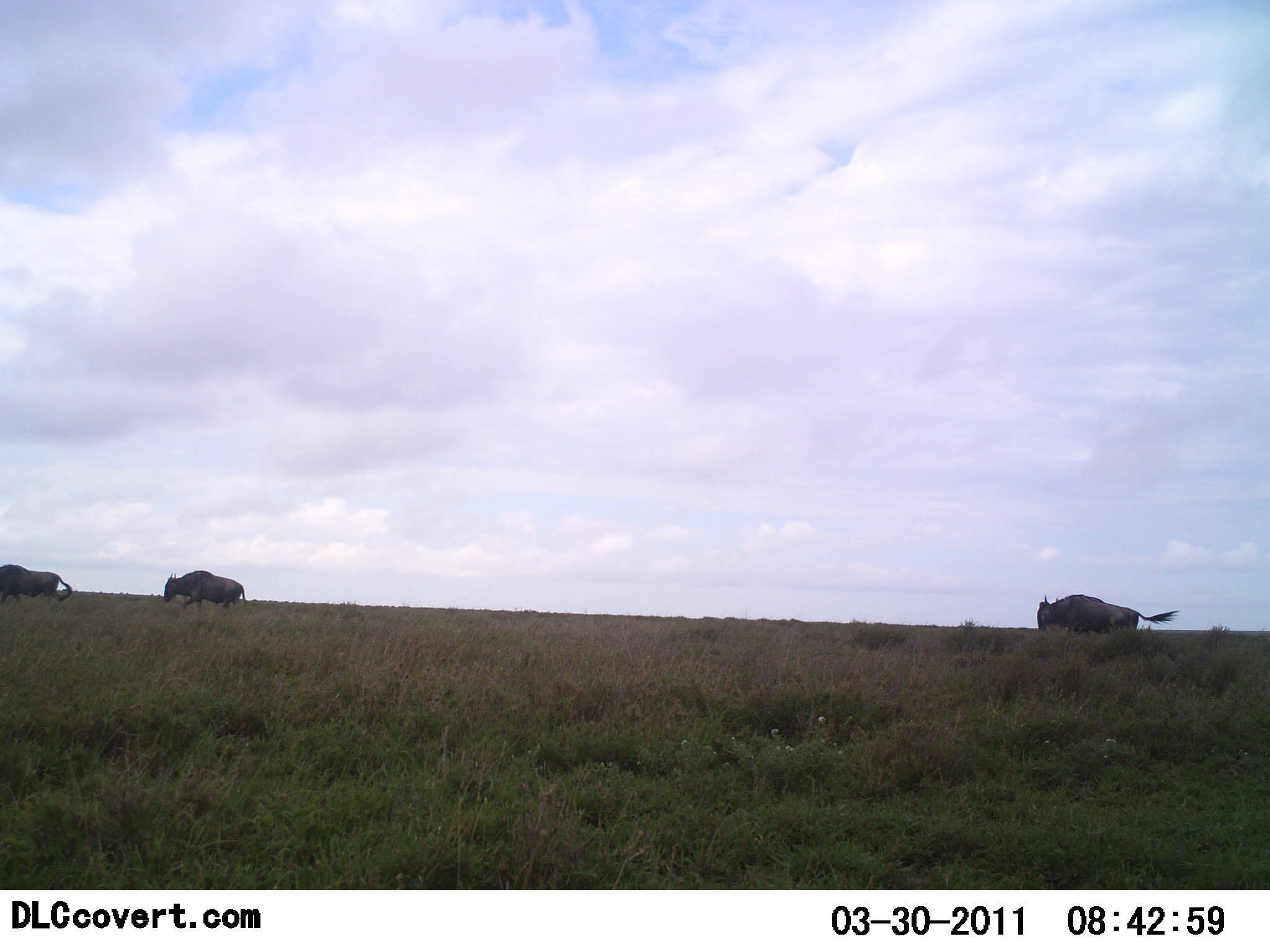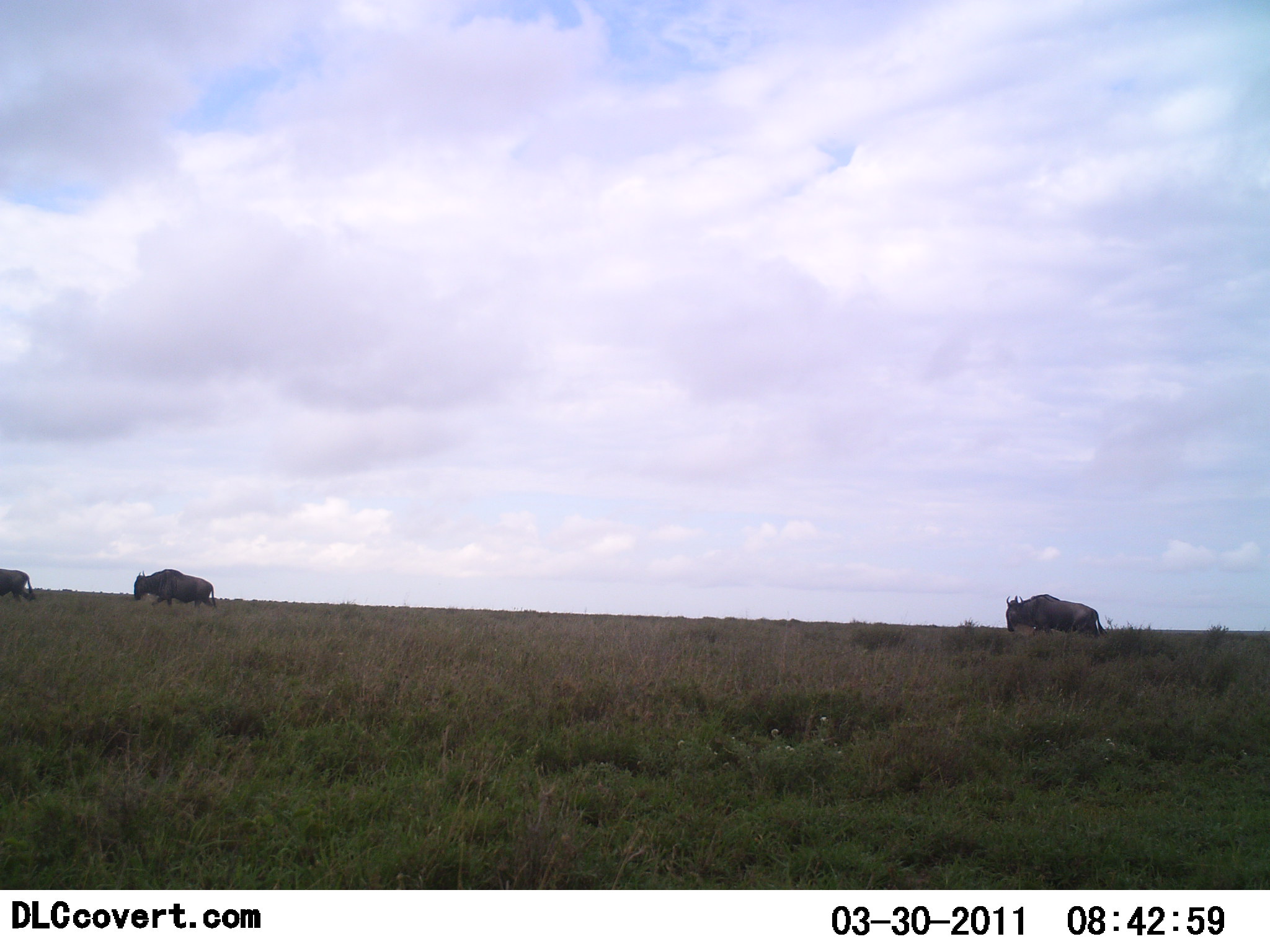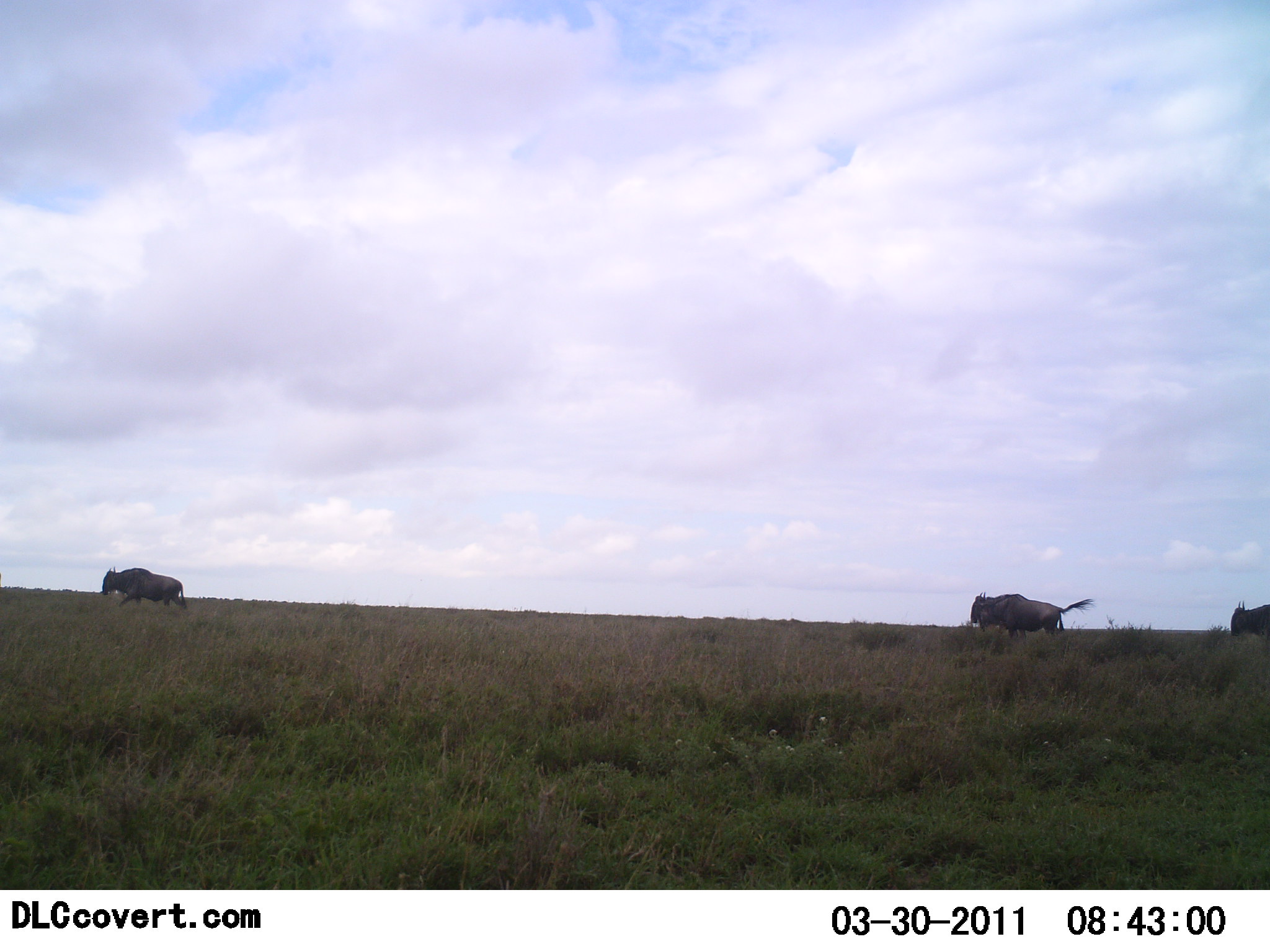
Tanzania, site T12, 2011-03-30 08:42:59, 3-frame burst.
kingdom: Animalia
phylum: Chordata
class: Mammalia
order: Artiodactyla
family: Bovidae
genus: Connochaetes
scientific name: Connochaetes taurinus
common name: blue wildebeest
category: wildebeest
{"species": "wildebeest (blue wildebeest) (Connochaetes taurinus)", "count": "4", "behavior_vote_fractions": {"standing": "0%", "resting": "0%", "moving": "90%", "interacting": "0%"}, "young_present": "0%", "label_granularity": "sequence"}